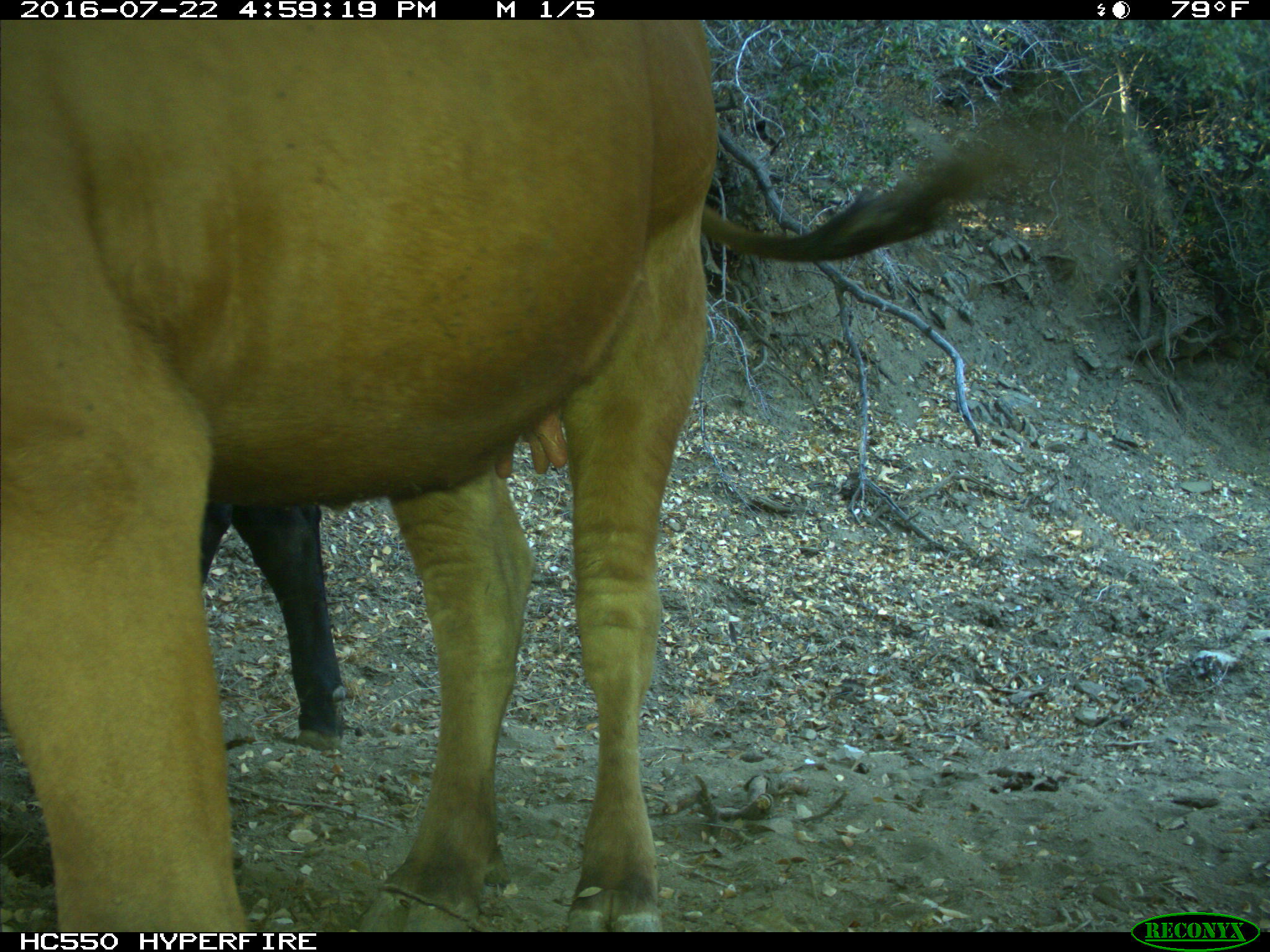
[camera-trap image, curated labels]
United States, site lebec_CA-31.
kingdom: Animalia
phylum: Chordata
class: Mammalia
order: Artiodactyla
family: Bovidae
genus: Bos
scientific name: Bos taurus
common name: domestic cow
Bos taurus (domestic cow).